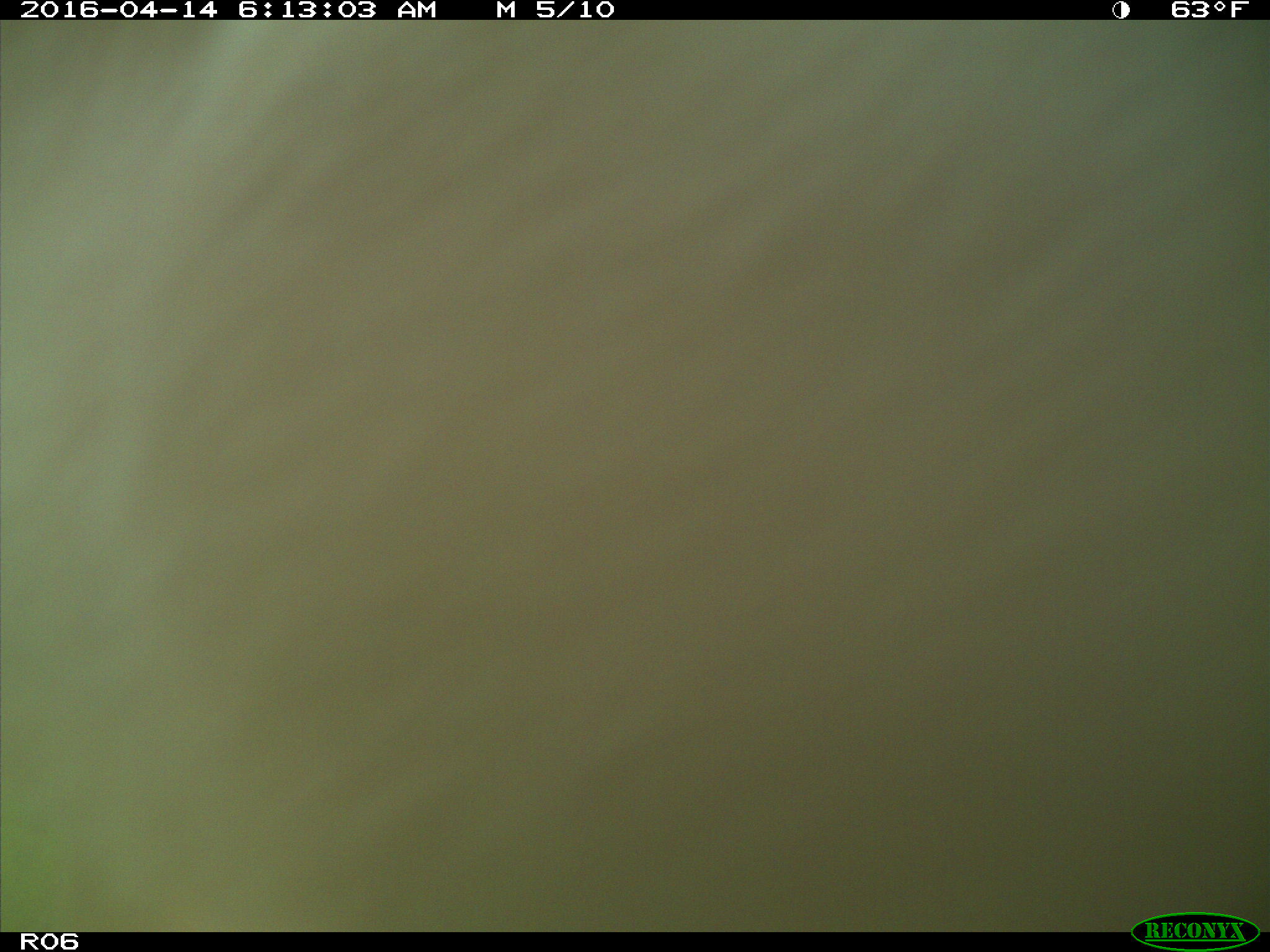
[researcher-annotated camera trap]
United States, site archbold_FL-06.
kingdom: Animalia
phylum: Chordata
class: Mammalia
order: Artiodactyla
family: Bovidae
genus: Bos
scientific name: Bos taurus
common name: domestic cow